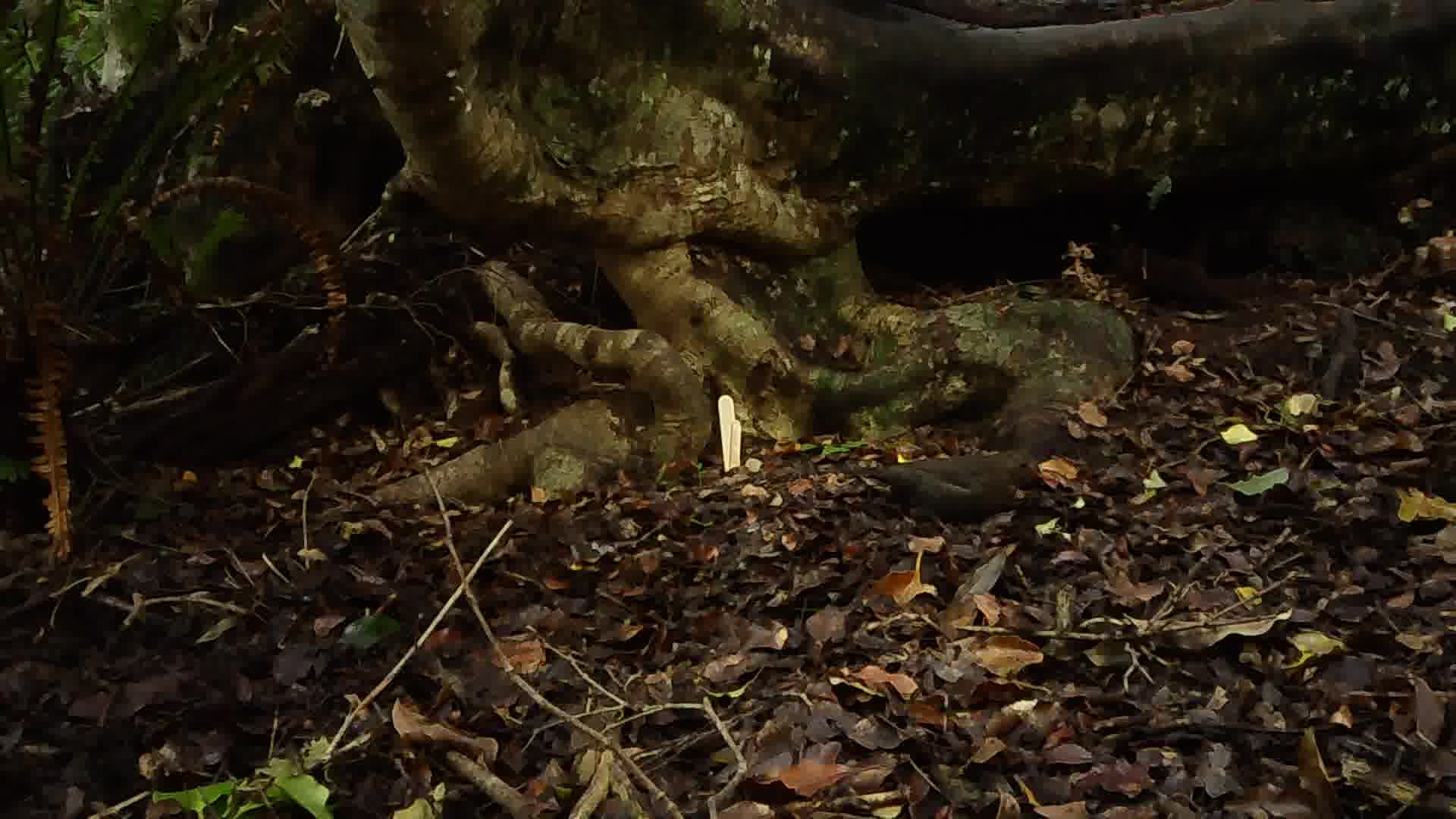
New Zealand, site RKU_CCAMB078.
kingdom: Animalia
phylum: Chordata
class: Aves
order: Passeriformes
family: Turdidae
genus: Turdus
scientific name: Turdus merula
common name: eurasian blackbird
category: blackbird